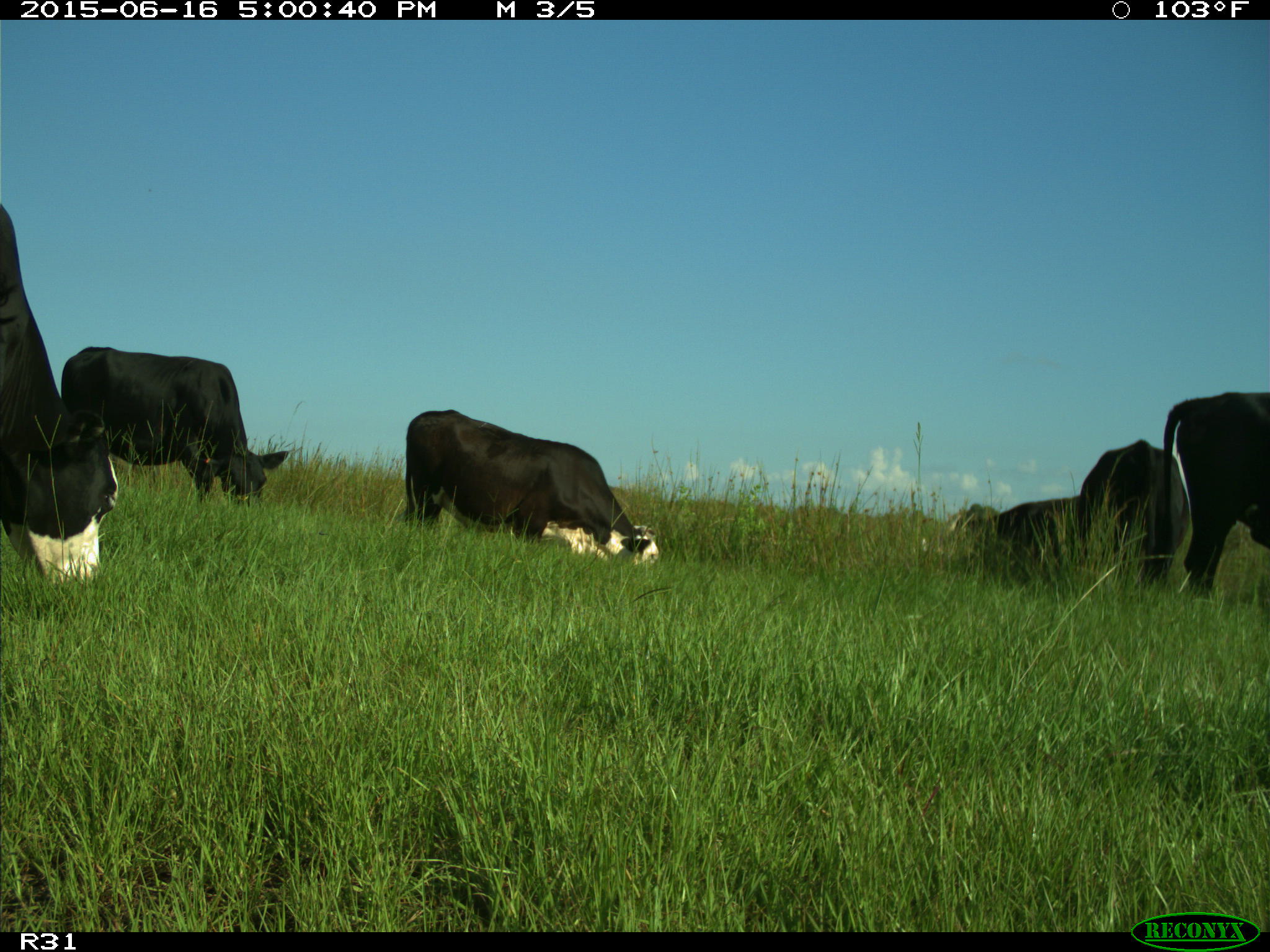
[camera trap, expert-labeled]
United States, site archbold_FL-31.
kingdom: Animalia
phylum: Chordata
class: Mammalia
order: Artiodactyla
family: Bovidae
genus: Bos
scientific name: Bos taurus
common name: domestic cow